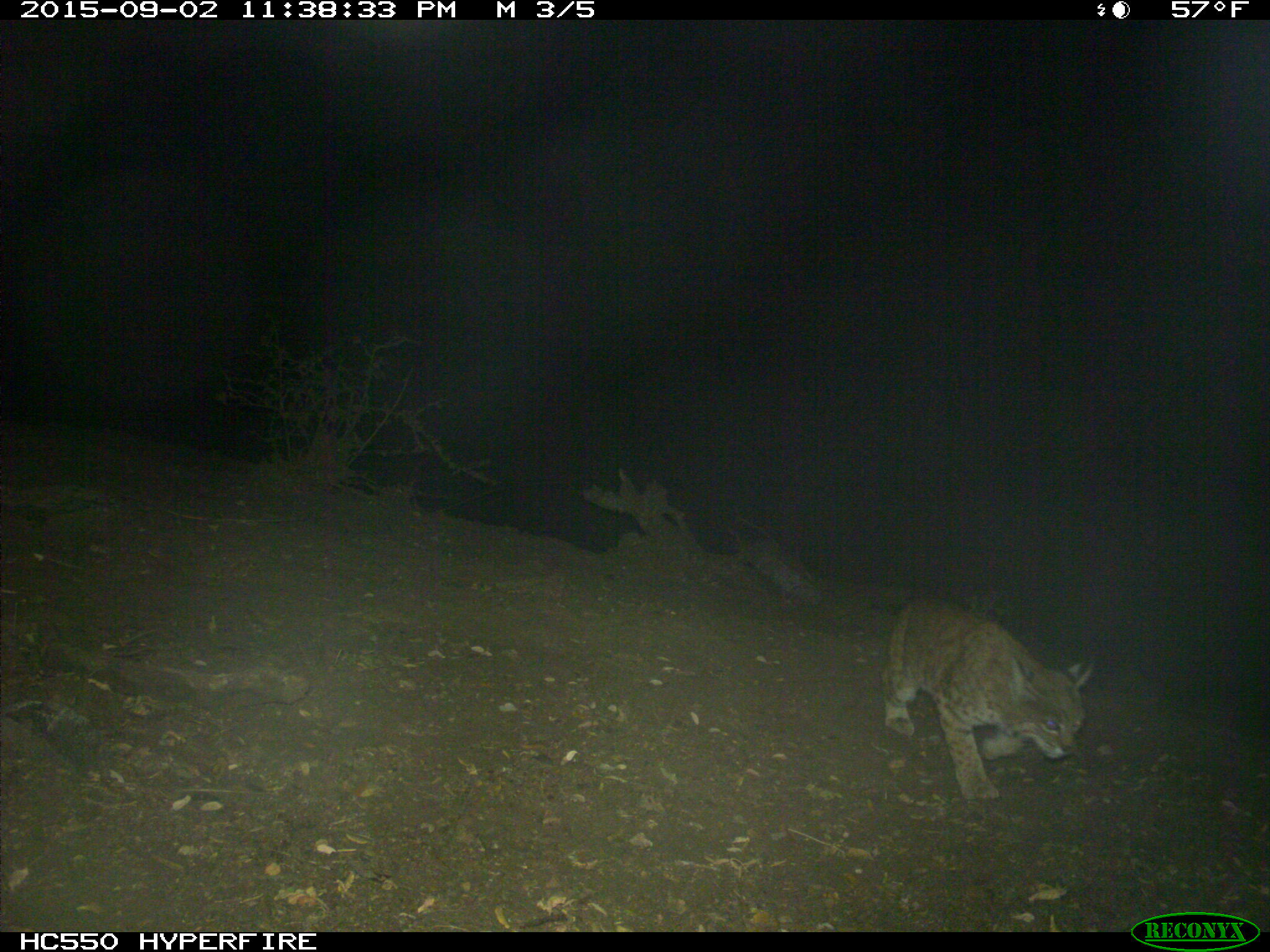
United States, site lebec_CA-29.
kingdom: Animalia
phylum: Chordata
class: Mammalia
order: Carnivora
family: Felidae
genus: Lynx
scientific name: Lynx rufus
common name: bobcat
Lynx rufus (bobcat).